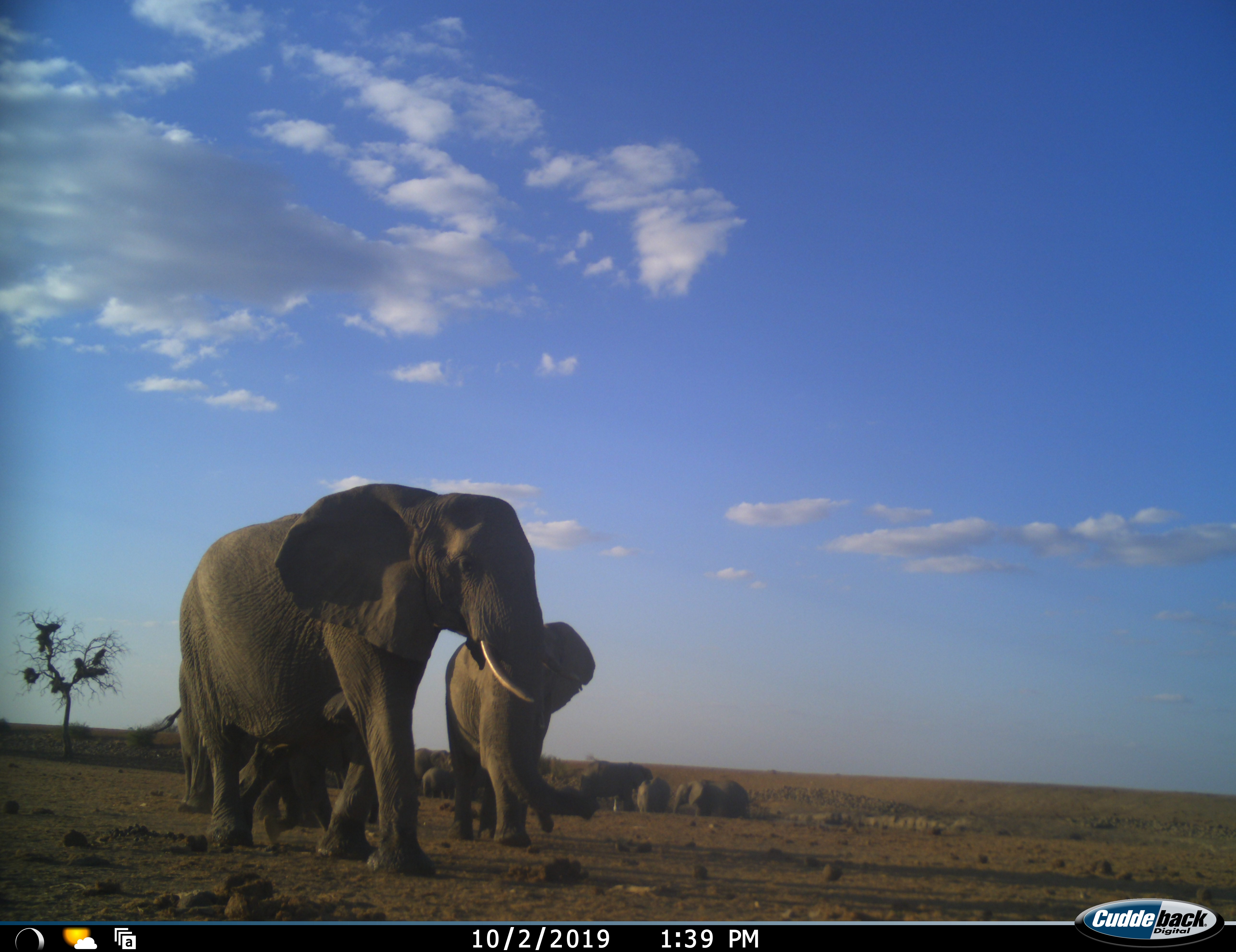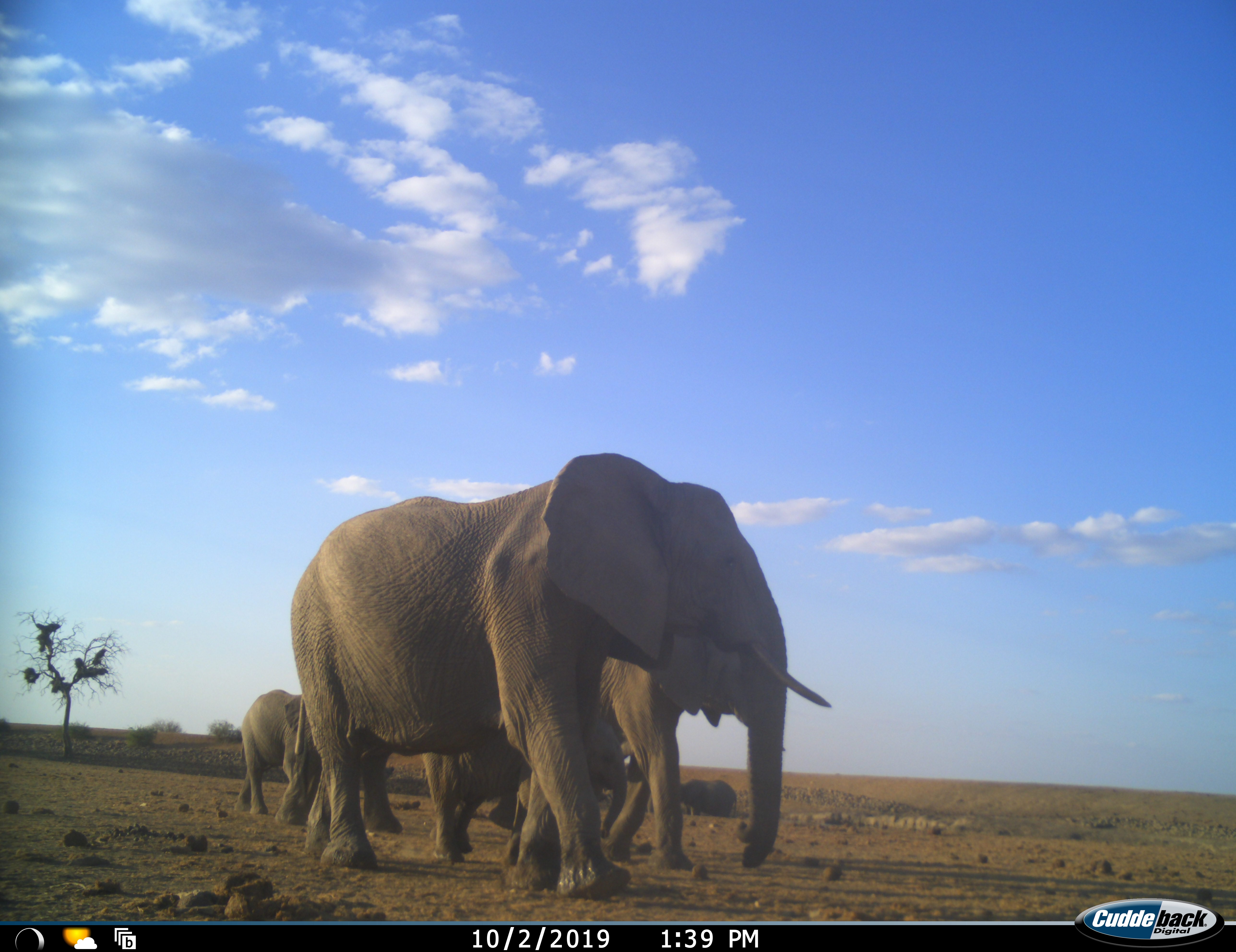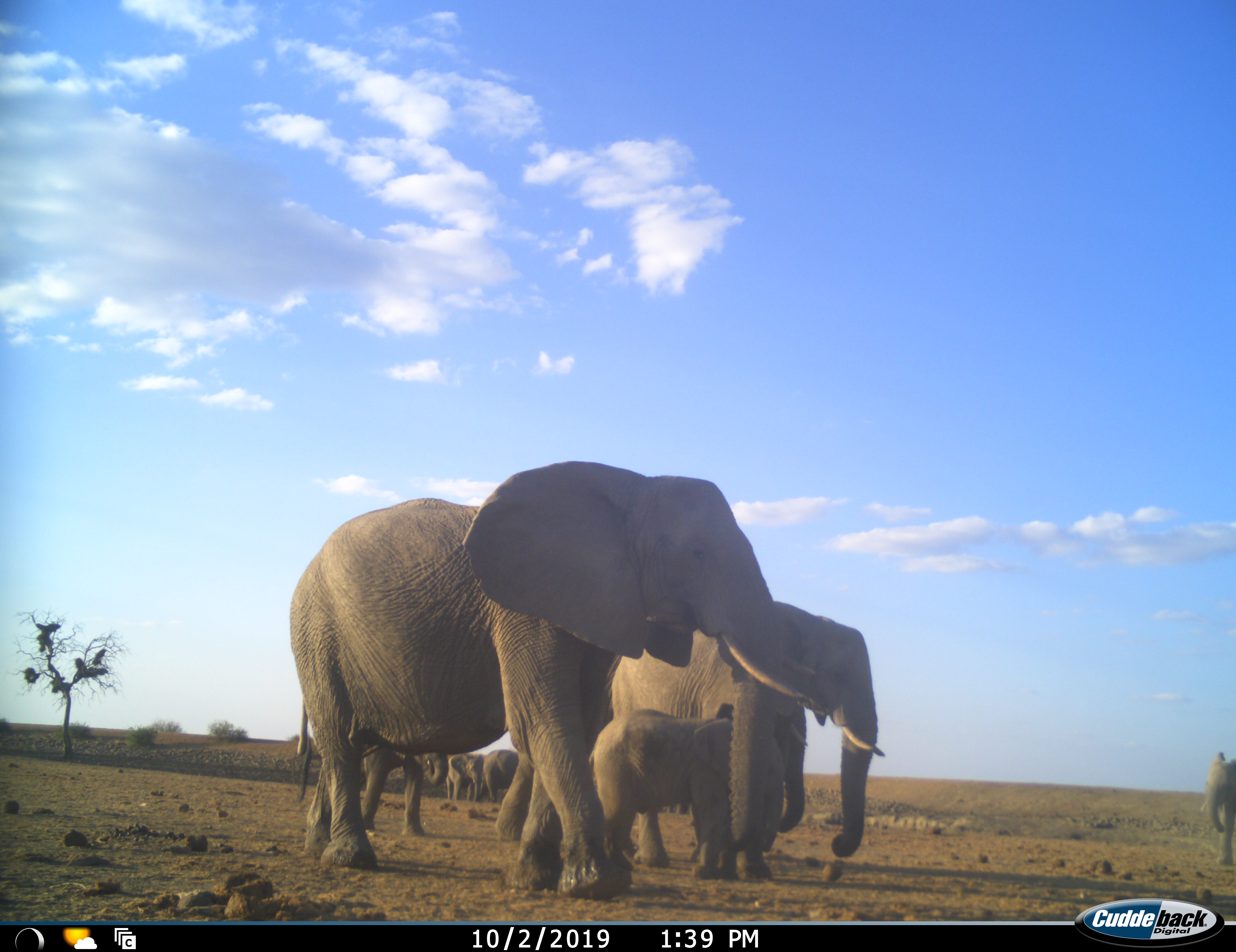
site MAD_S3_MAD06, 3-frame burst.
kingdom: Animalia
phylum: Chordata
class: Mammalia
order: Proboscidea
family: Elephantidae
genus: Loxodonta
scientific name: Loxodonta africana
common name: african bush elephant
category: elephant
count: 11-50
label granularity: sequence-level